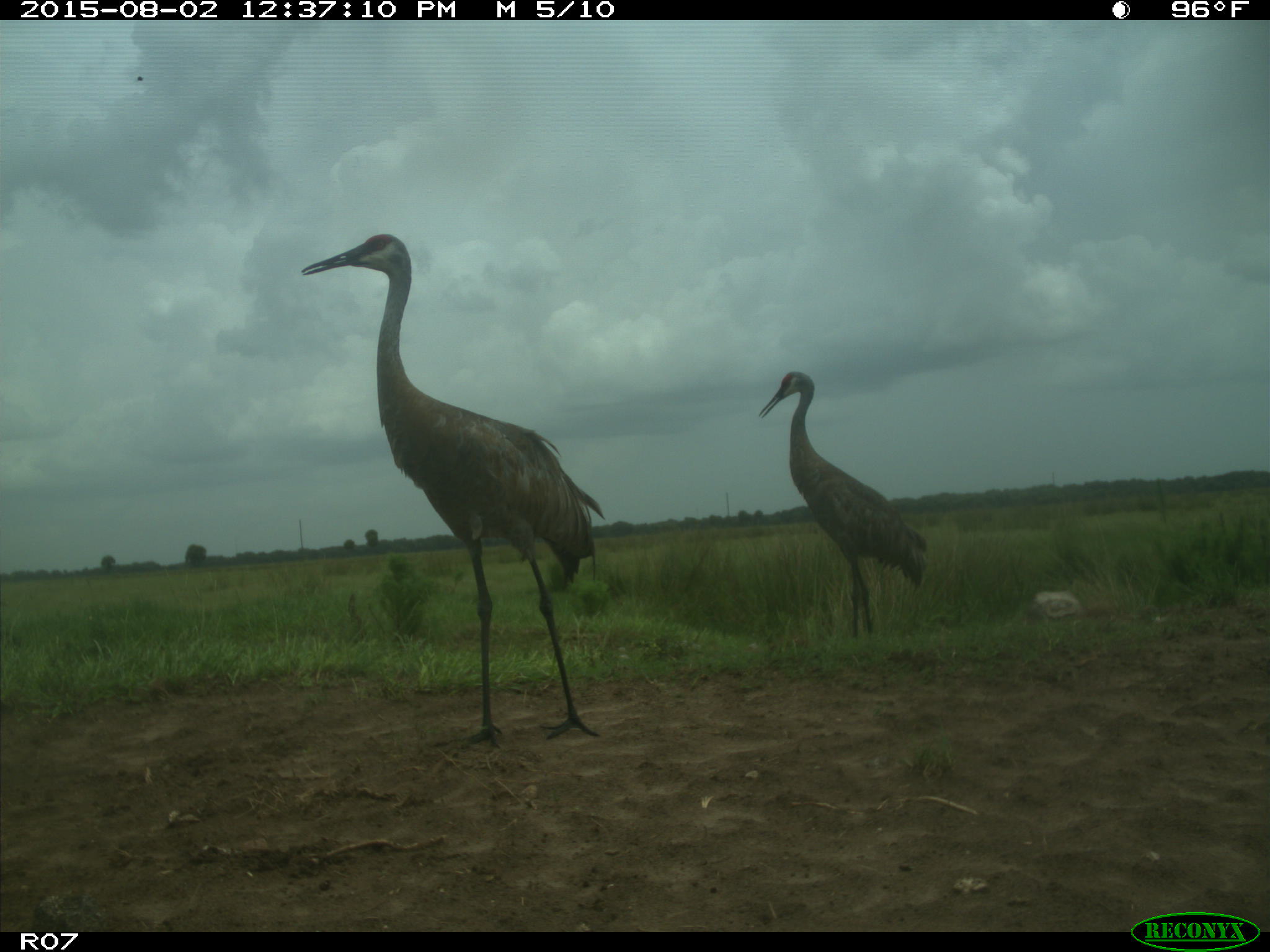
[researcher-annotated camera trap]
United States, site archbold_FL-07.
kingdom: Animalia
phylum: Chordata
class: Aves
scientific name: Aves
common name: birds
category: unidentified bird